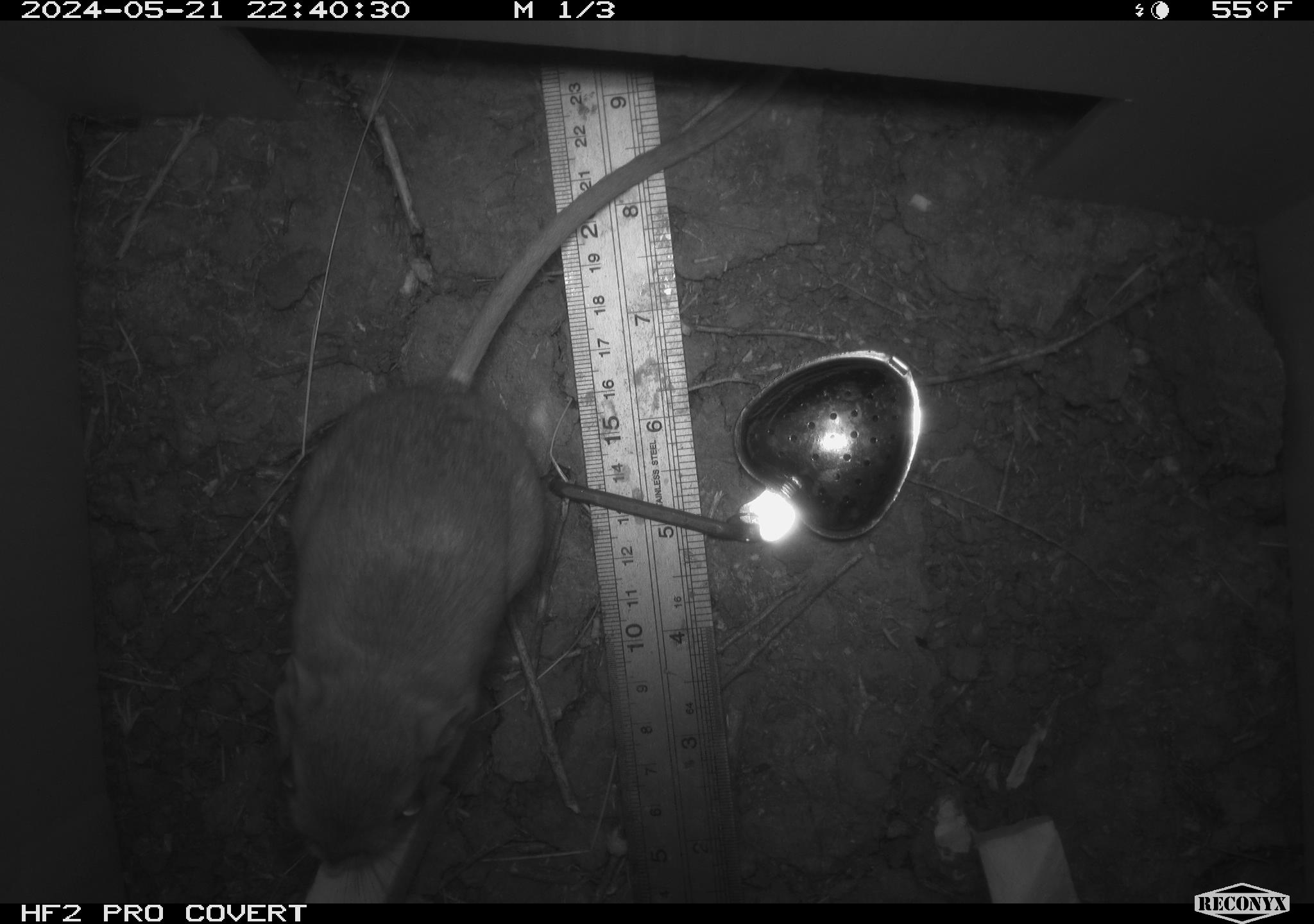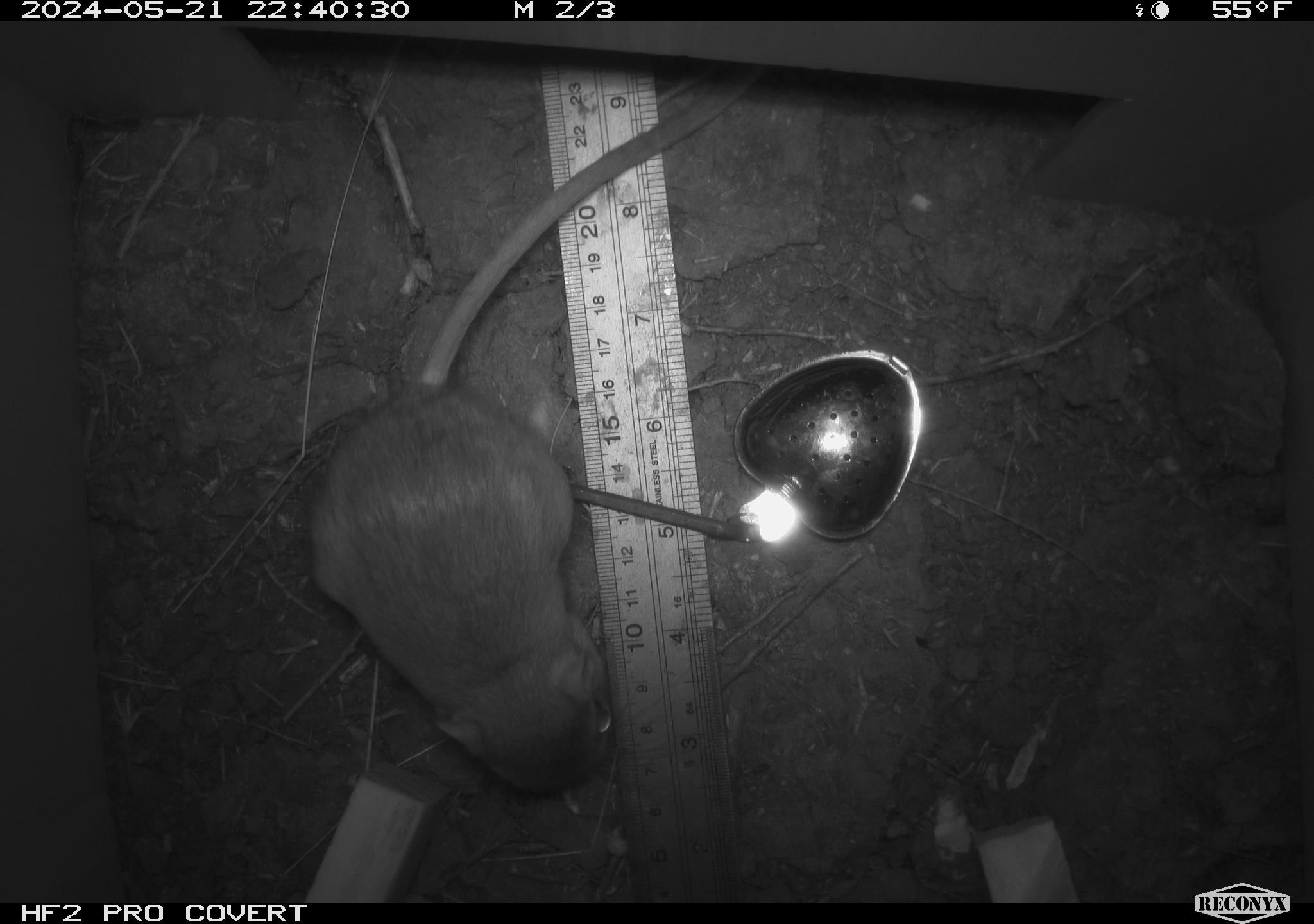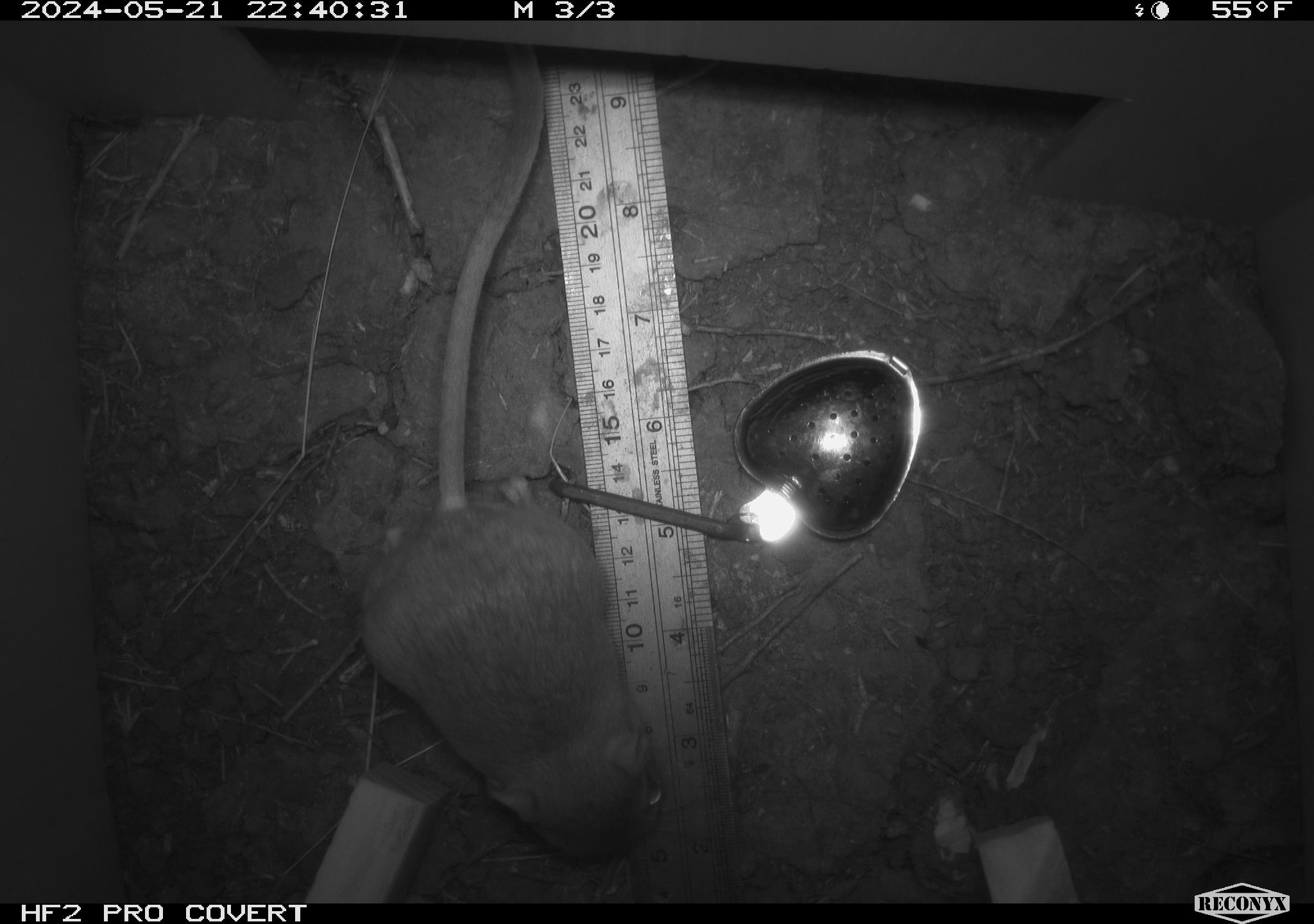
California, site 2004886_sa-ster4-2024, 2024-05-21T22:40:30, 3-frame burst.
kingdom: Animalia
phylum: Chordata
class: Mammalia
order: Rodentia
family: Heteromyidae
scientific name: Heteromyidae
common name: kangaroo rats and pocket mice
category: heteromyidae family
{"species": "heteromyidae family (kangaroo rats and pocket mice) (Heteromyidae)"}